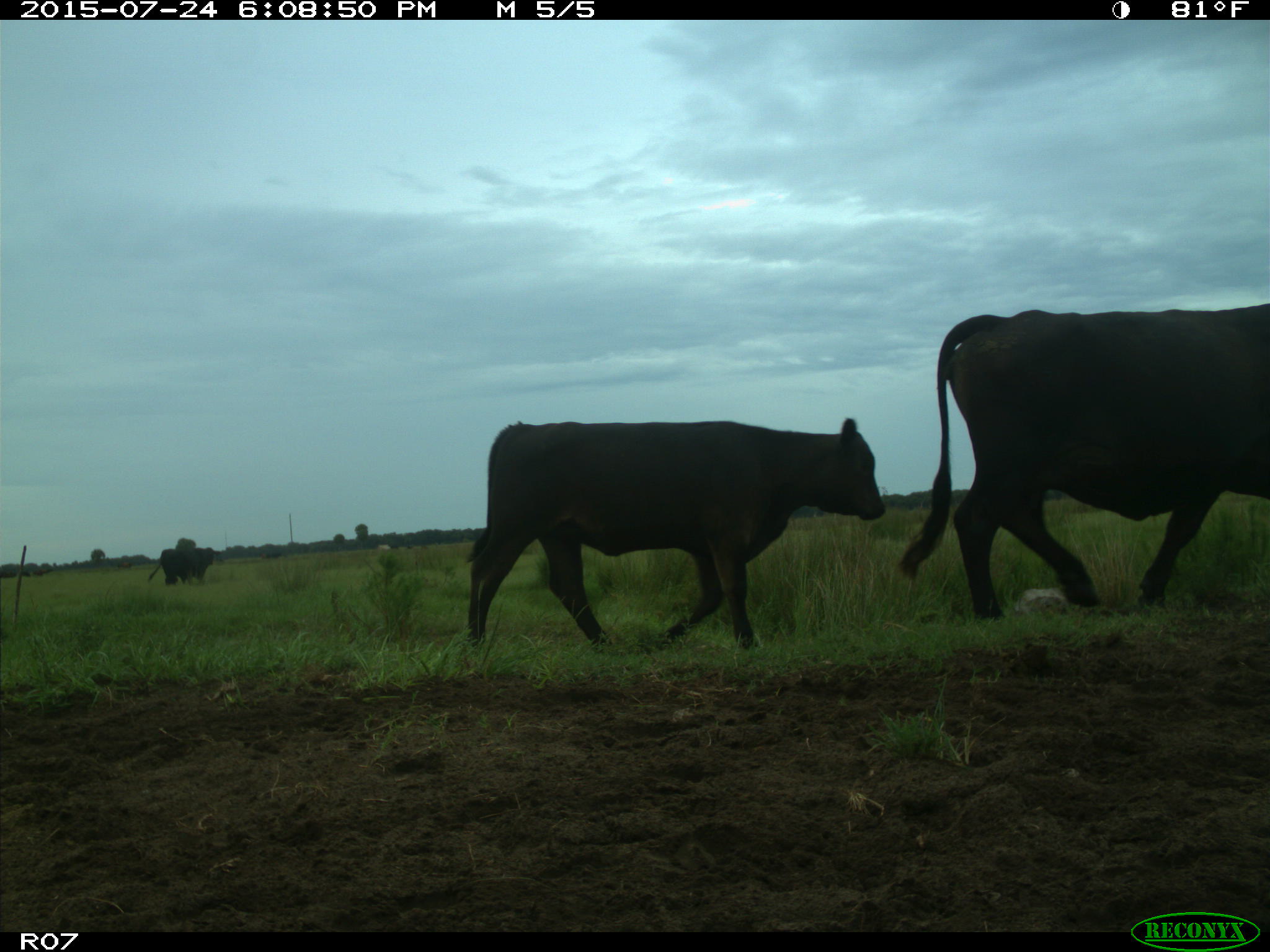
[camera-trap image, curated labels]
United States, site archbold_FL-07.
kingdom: Animalia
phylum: Chordata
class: Mammalia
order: Artiodactyla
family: Bovidae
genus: Bos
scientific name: Bos taurus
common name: domestic cow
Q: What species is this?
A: Bos taurus (domestic cow).